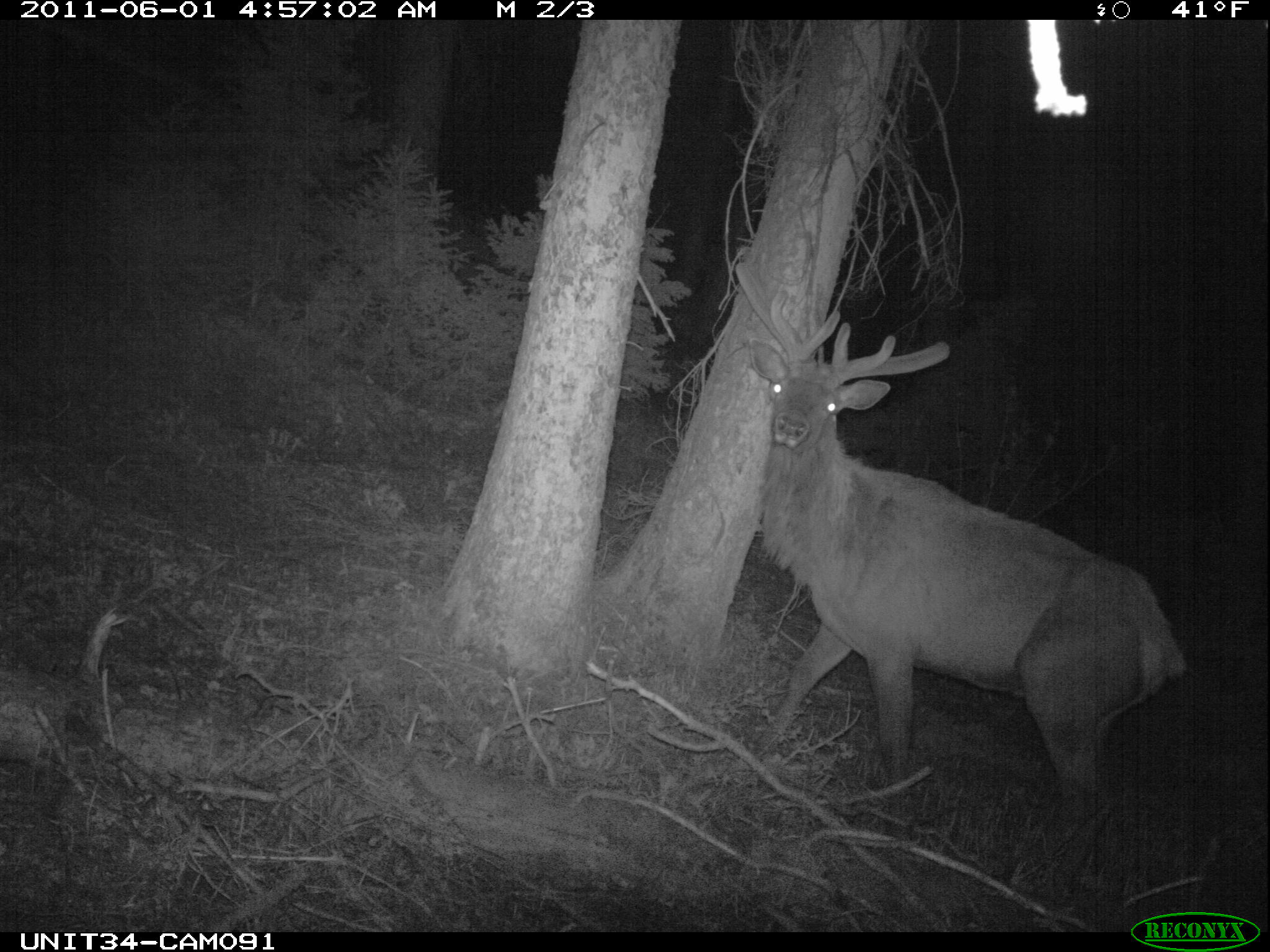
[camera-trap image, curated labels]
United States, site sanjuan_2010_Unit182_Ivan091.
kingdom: Animalia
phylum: Chordata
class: Mammalia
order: Artiodactyla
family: Cervidae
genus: Cervus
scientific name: Cervus elaphus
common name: red deer